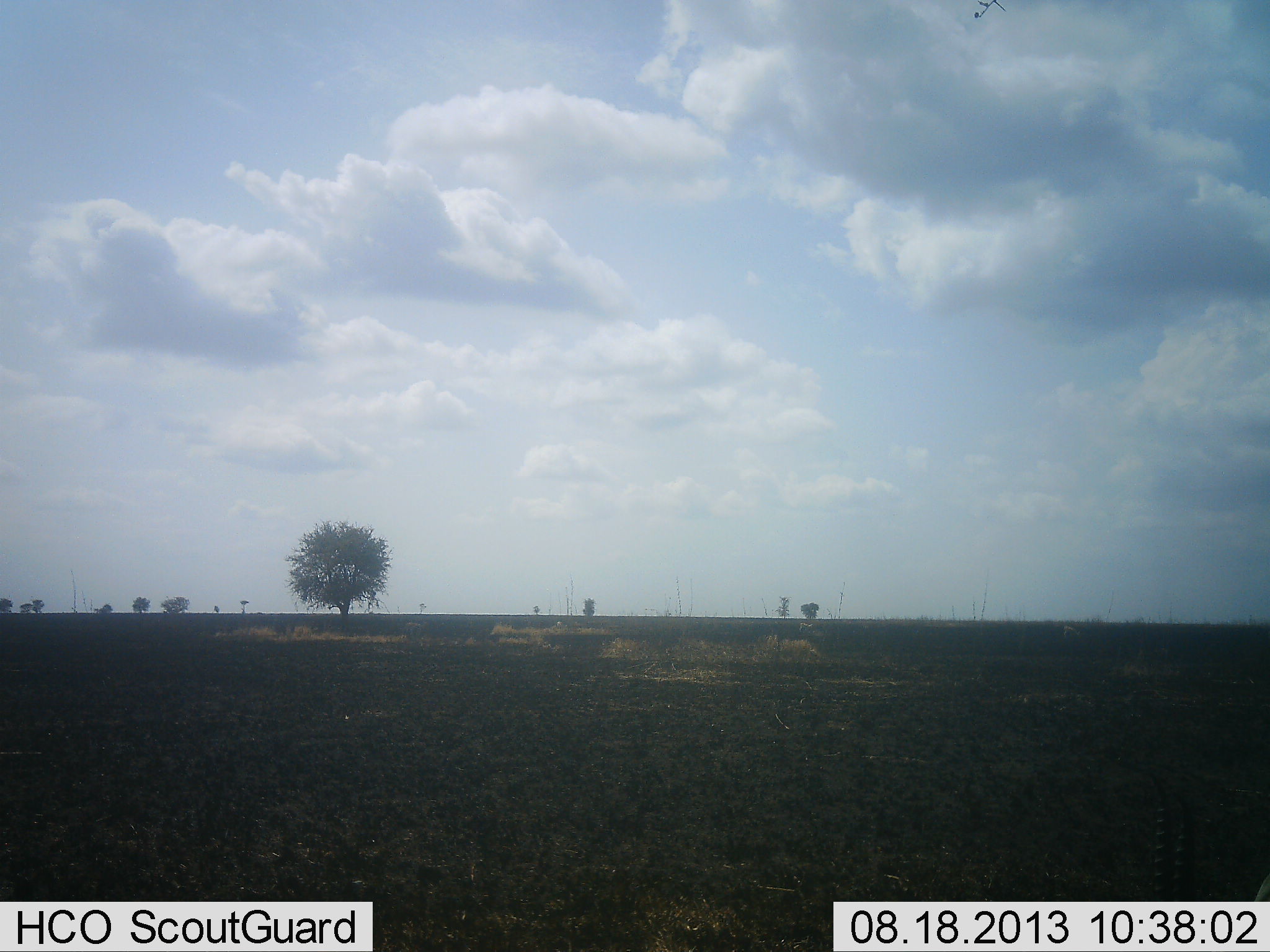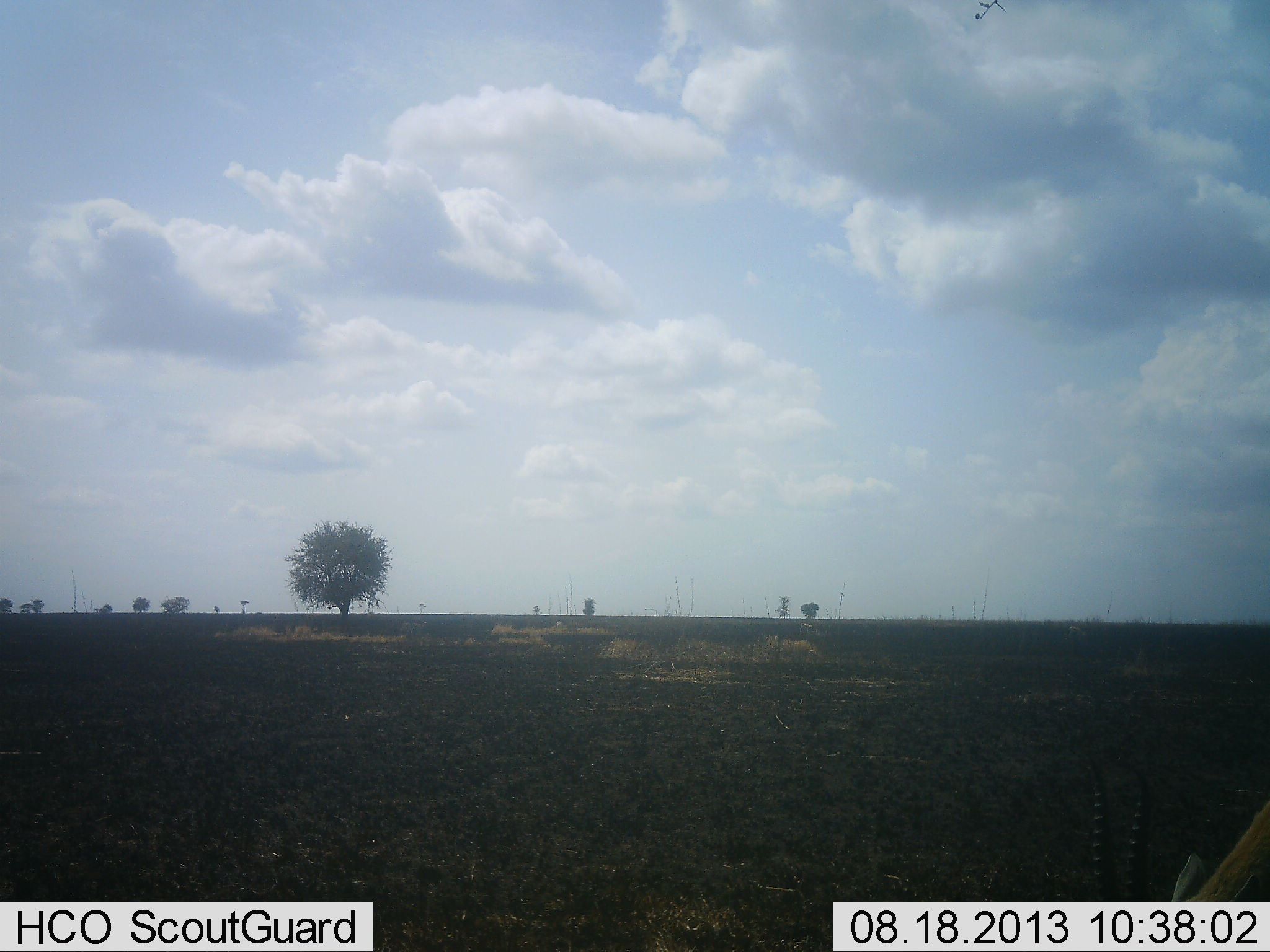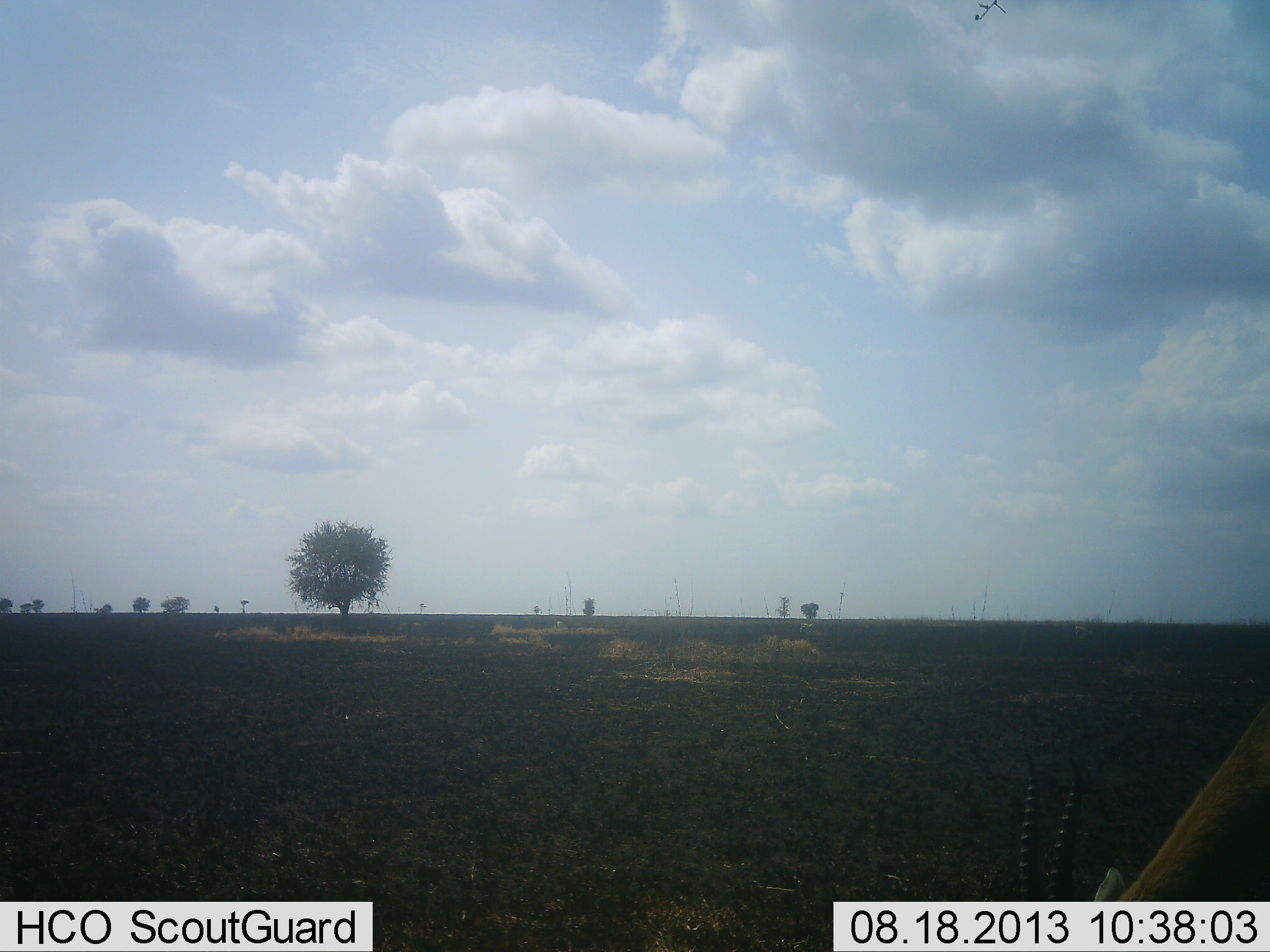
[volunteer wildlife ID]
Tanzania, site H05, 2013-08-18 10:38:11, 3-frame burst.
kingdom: Animalia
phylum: Chordata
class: Mammalia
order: Artiodactyla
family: Bovidae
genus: Nanger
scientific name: Nanger granti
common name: grant's gazelle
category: gazellegrants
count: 1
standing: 38%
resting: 12%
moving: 12%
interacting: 0%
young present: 0%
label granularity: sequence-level